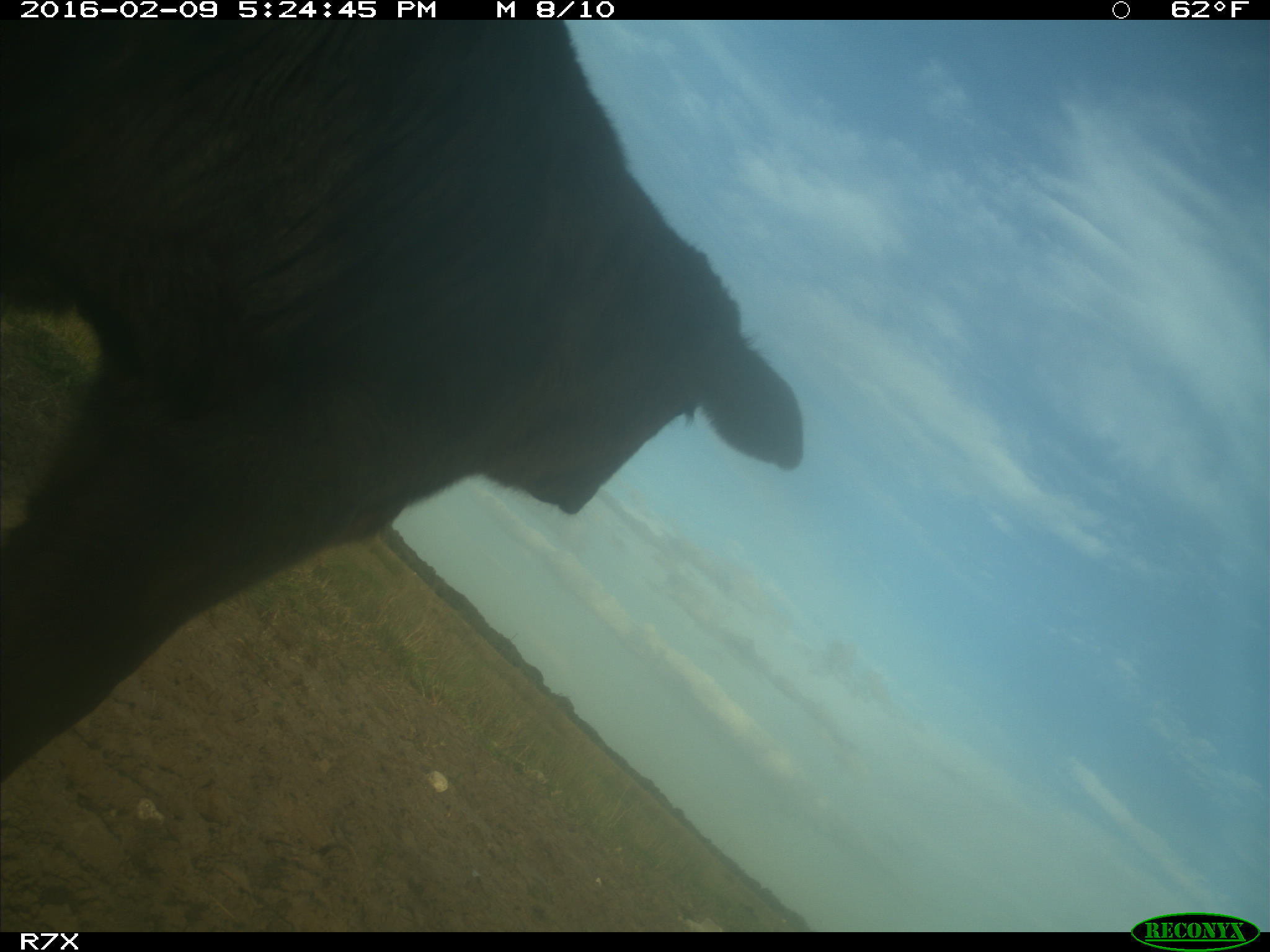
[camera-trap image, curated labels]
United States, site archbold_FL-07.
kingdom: Animalia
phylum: Chordata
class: Mammalia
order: Artiodactyla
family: Bovidae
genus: Bos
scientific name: Bos taurus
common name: domestic cow